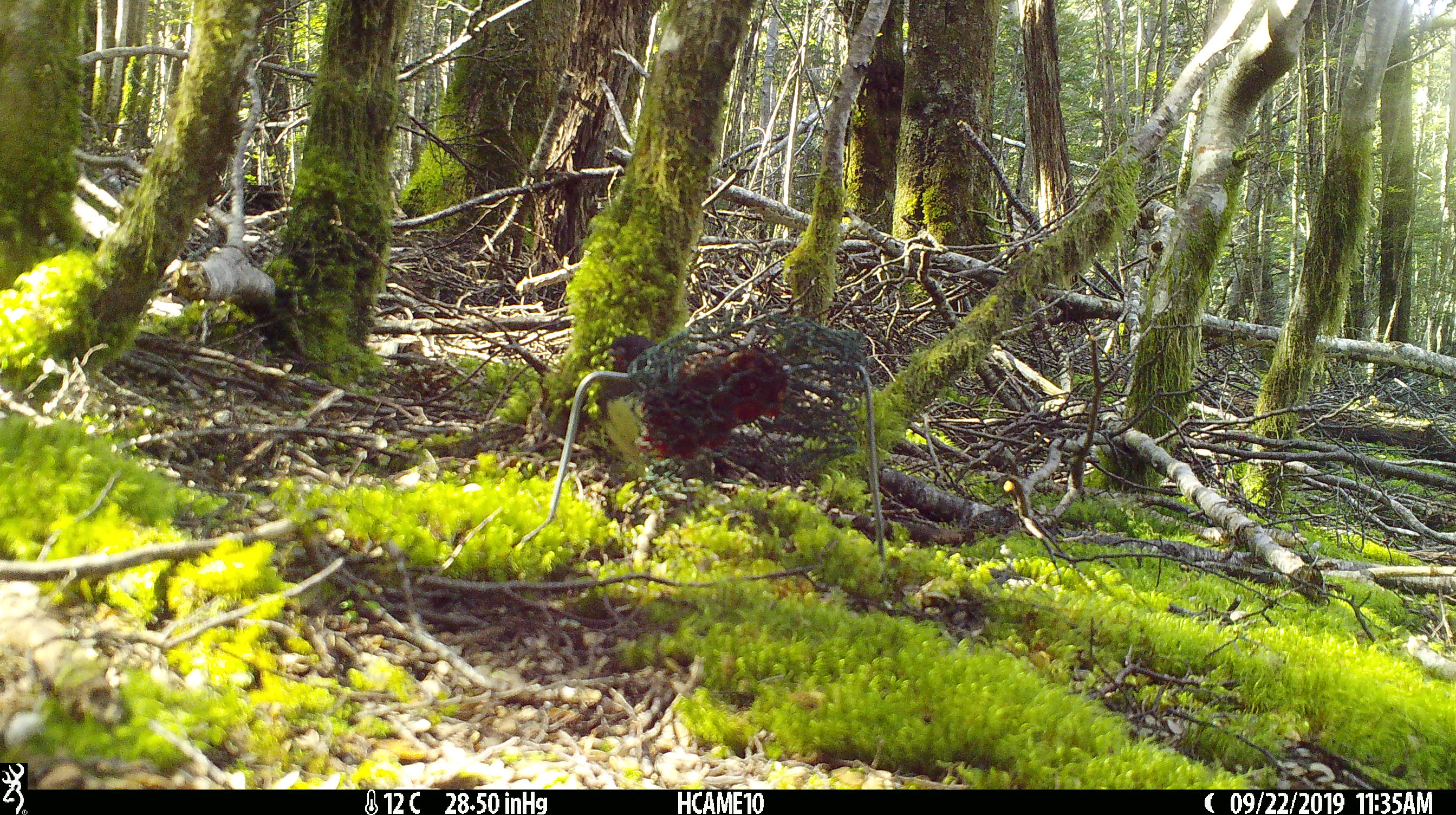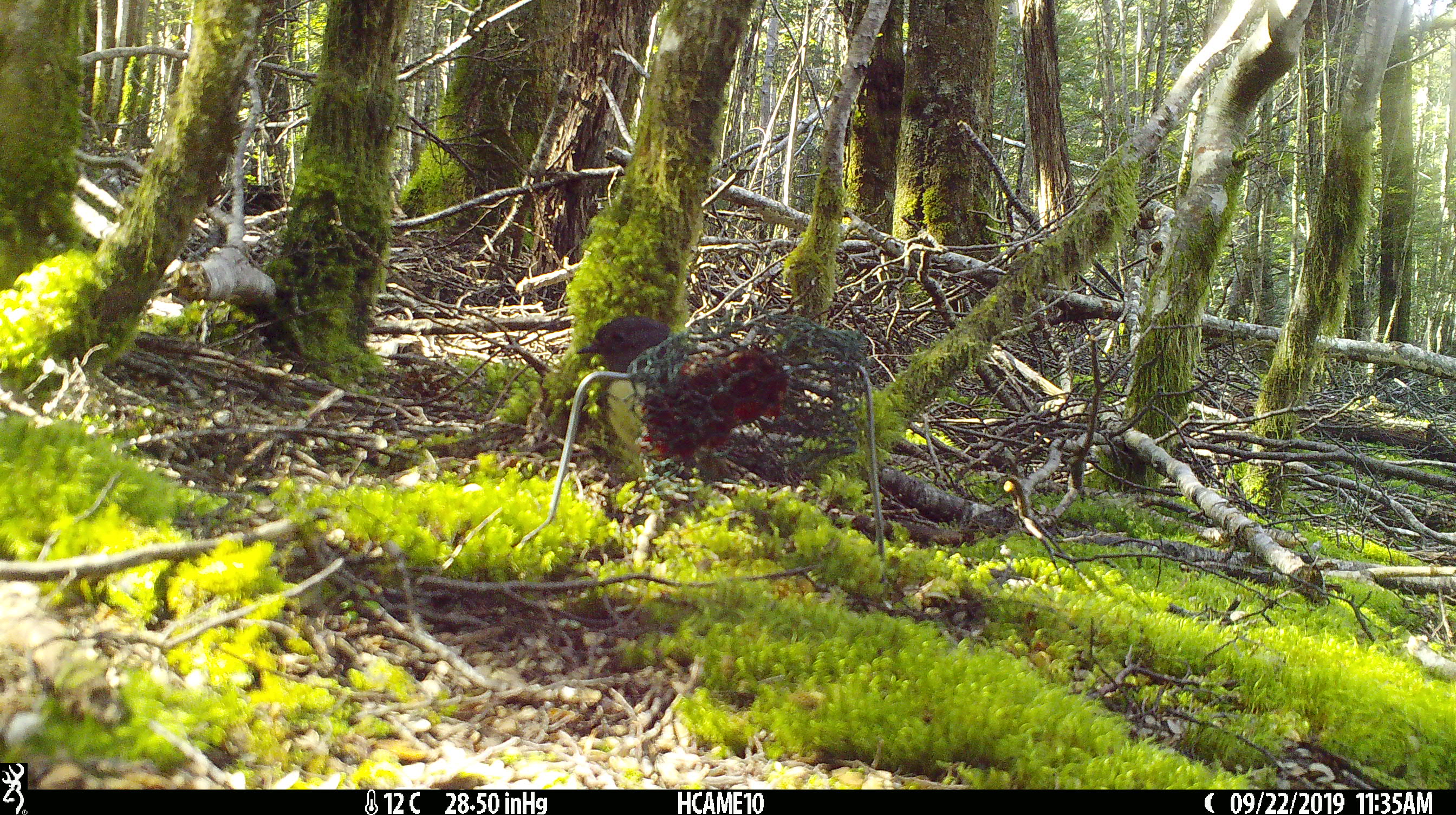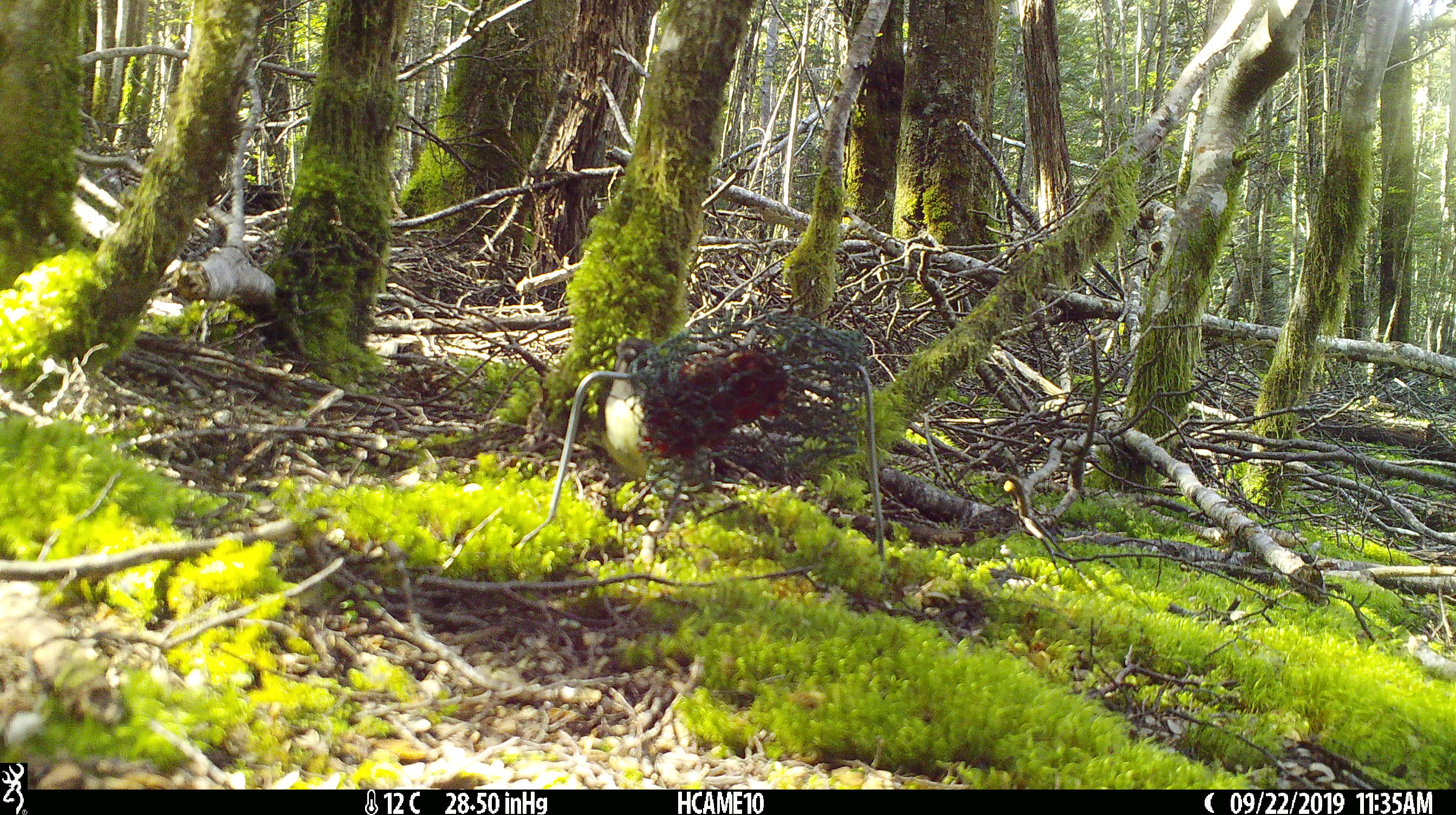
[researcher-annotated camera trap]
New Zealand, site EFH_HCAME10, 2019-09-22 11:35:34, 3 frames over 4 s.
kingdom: Animalia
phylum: Chordata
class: Aves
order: Passeriformes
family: Petroicidae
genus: Petroica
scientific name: Petroica australis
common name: new zealand robin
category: robin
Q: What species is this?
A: Robin (new zealand robin) (Petroica australis).